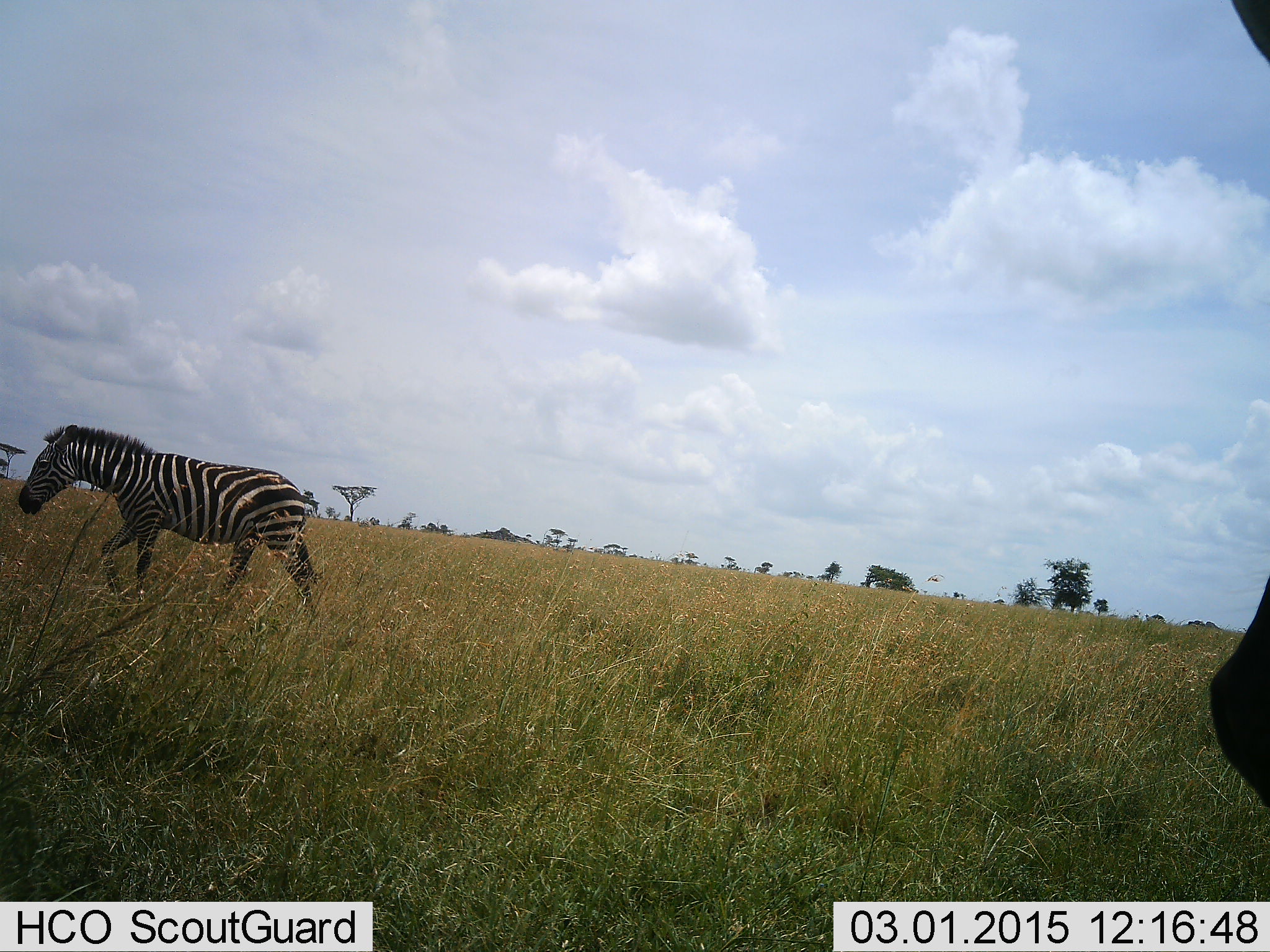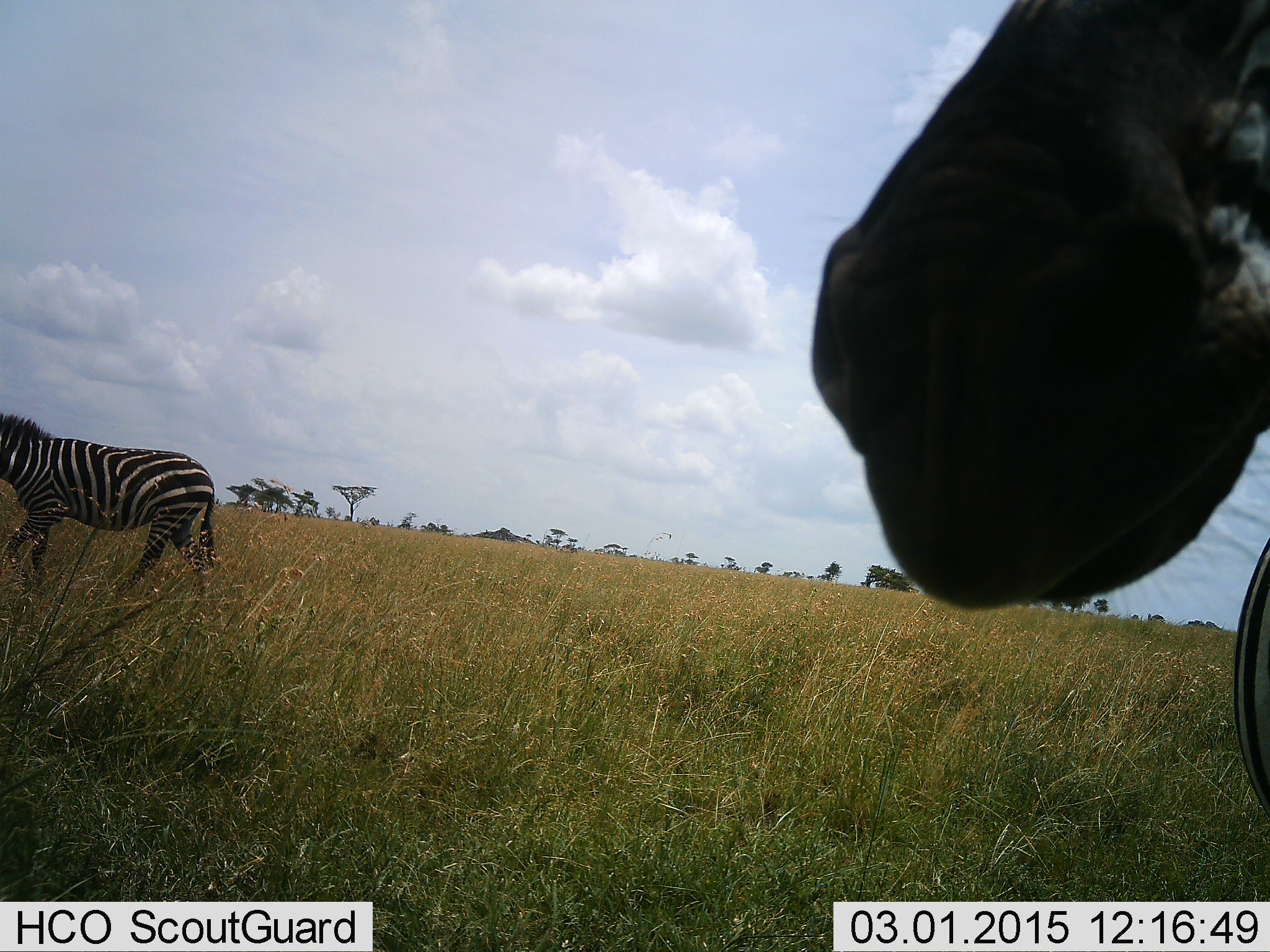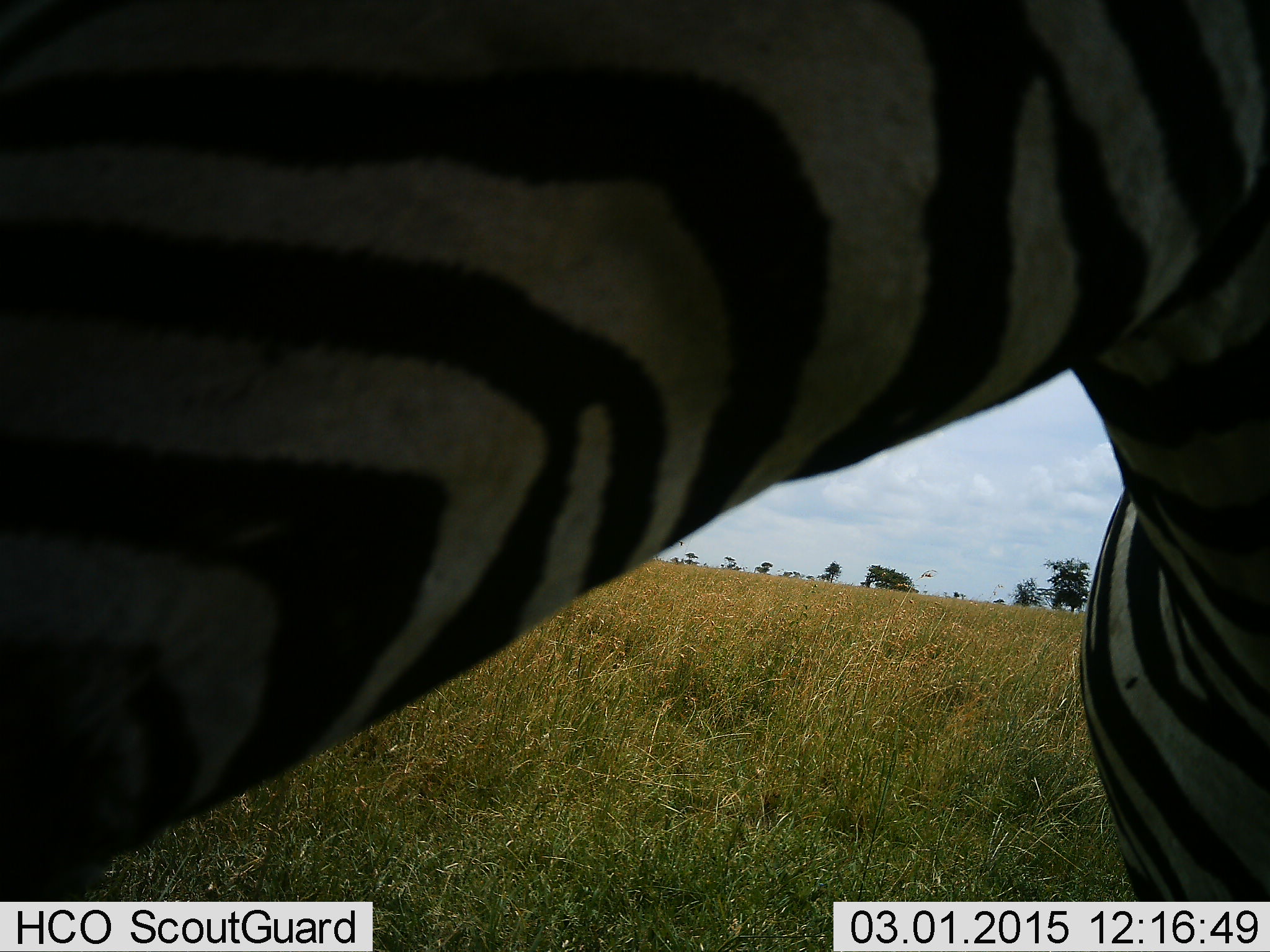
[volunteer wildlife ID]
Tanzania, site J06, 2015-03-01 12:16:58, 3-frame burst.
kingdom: Animalia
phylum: Chordata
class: Mammalia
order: Perissodactyla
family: Equidae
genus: Equus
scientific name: Equus quagga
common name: plains zebra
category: zebra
Zebra (plains zebra) (Equus quagga), count 2. Behavior (volunteer vote fractions): standing 20%, resting 0%, moving 90%, interacting 10%. Young present (vote fraction): 0%. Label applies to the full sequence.